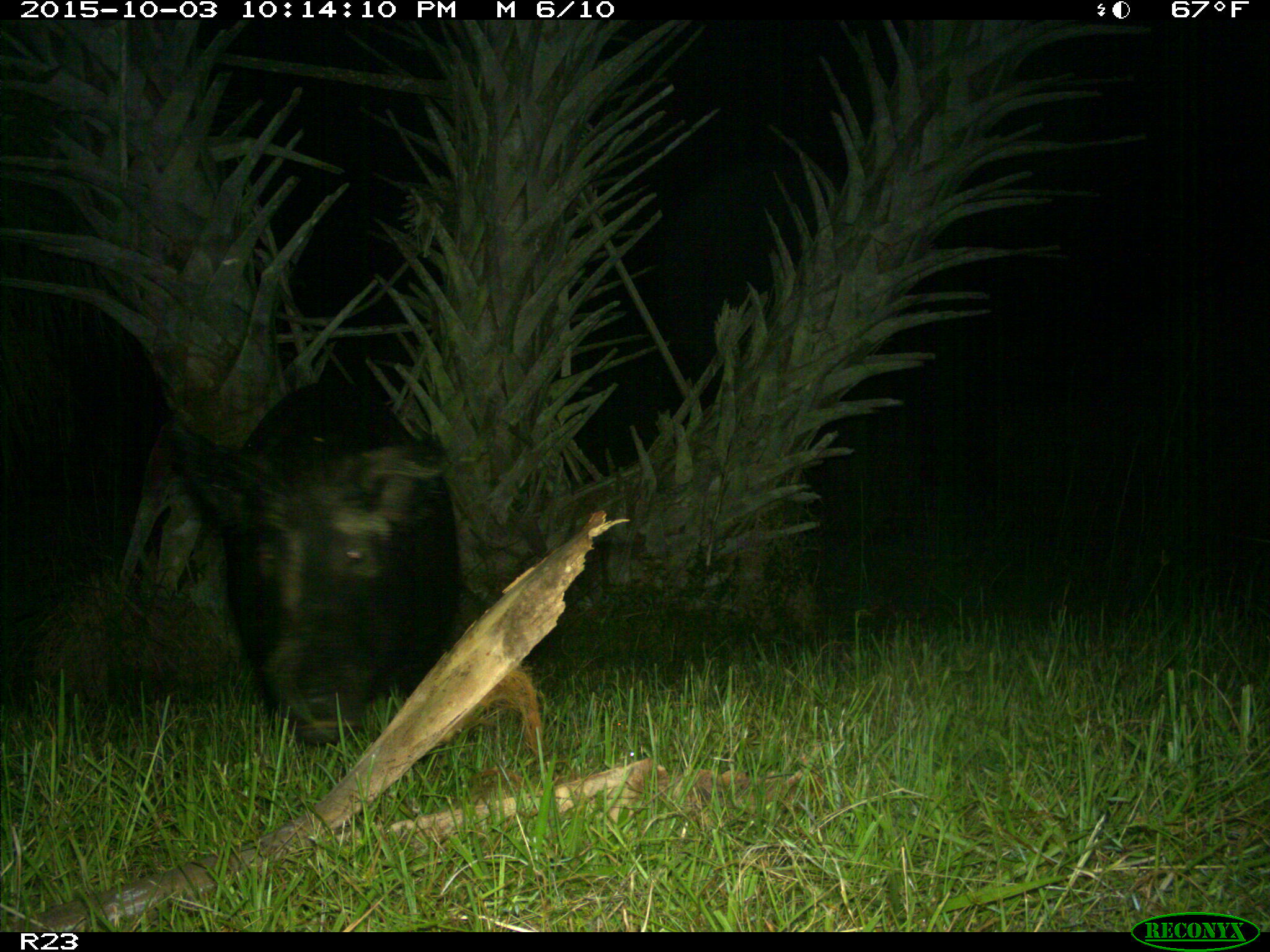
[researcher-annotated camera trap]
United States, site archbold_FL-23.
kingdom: Animalia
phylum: Chordata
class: Mammalia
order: Artiodactyla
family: Suidae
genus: Sus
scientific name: Sus scrofa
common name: wild boar